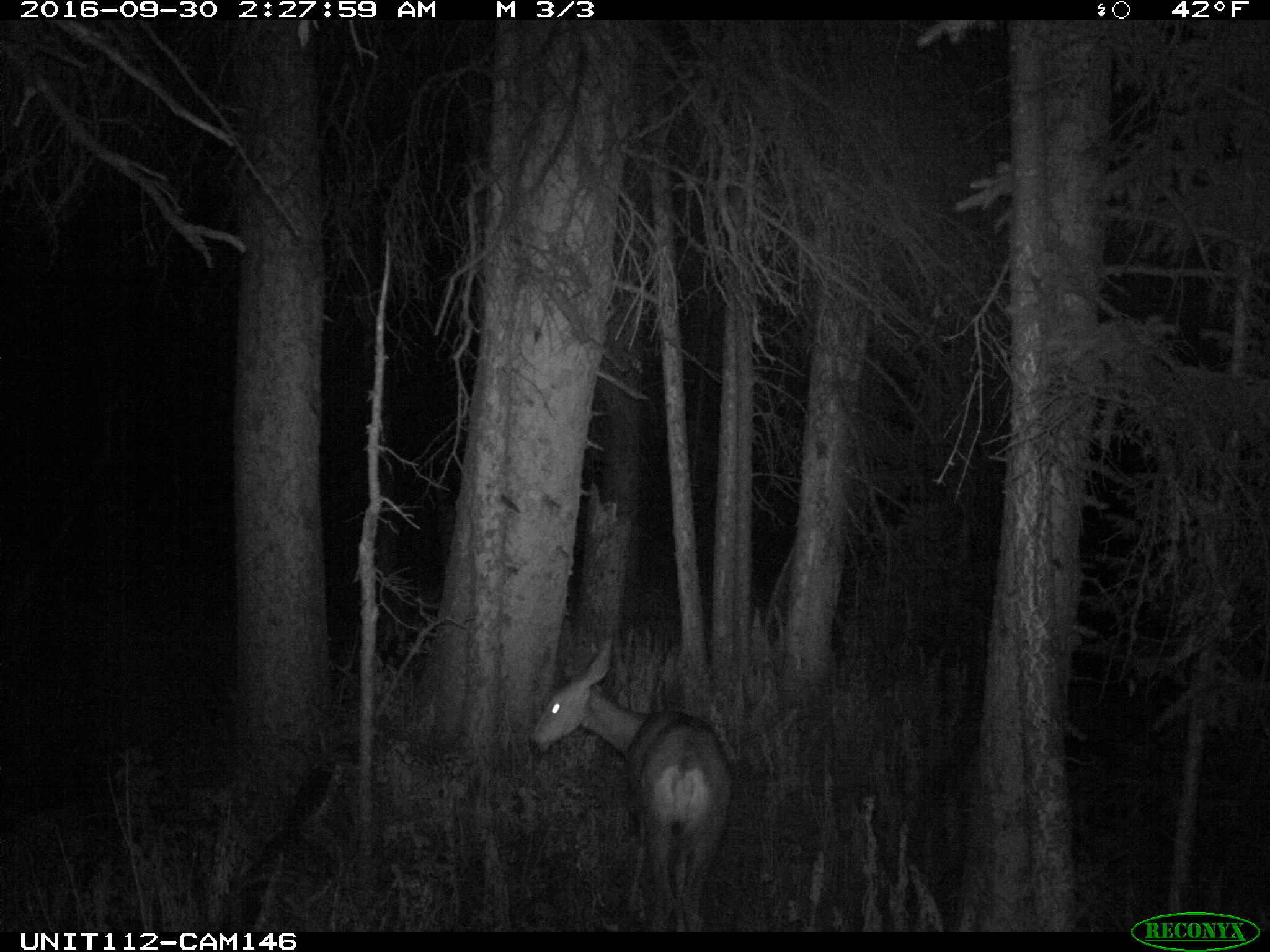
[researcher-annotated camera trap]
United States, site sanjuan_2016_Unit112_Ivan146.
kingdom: Animalia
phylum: Chordata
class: Mammalia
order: Artiodactyla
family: Cervidae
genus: Odocoileus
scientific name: Odocoileus hemionus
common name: mule deer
Odocoileus hemionus (mule deer).